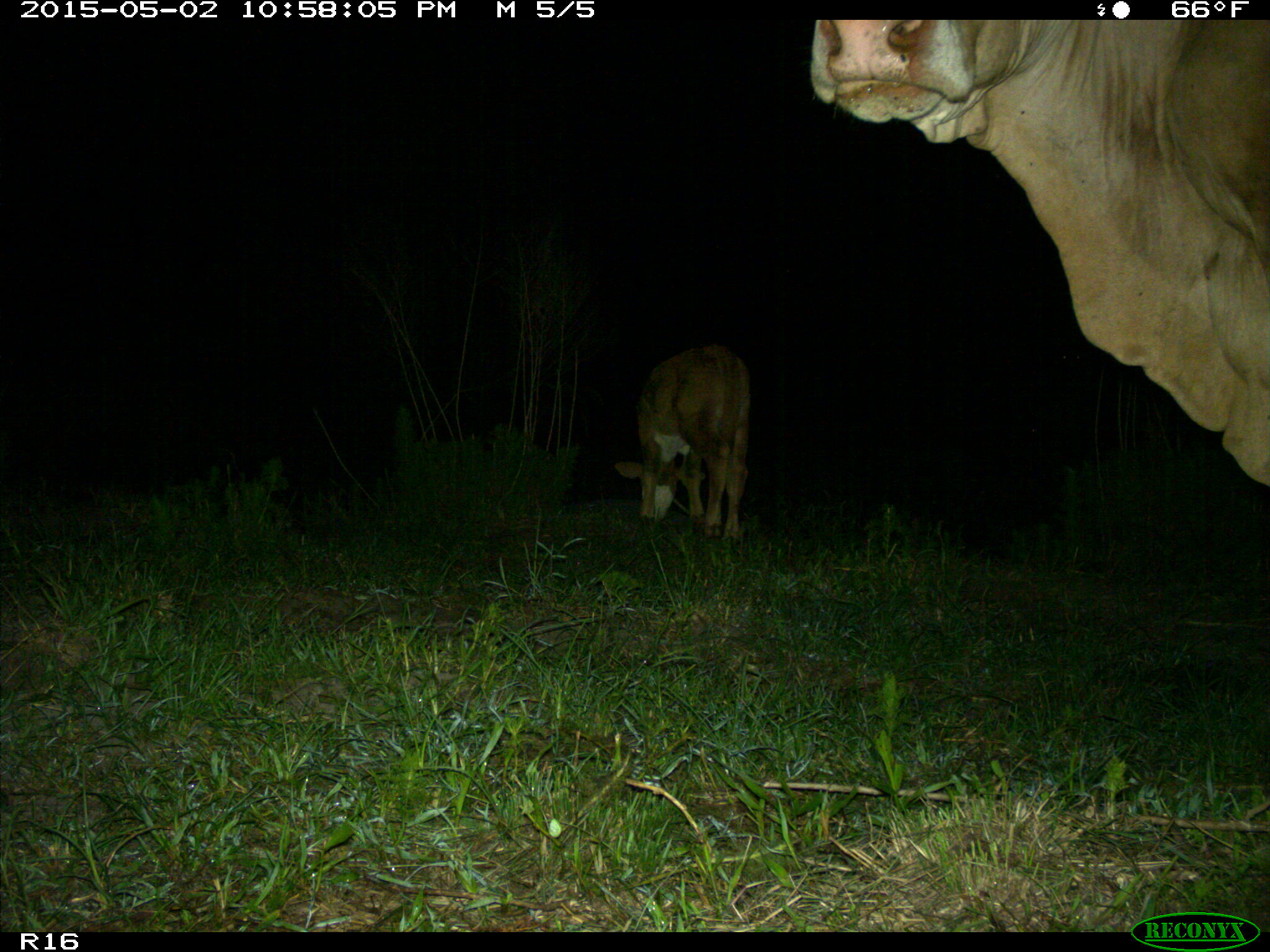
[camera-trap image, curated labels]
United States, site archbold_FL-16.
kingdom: Animalia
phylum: Chordata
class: Mammalia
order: Artiodactyla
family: Bovidae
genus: Bos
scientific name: Bos taurus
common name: domestic cow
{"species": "Bos taurus (domestic cow)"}